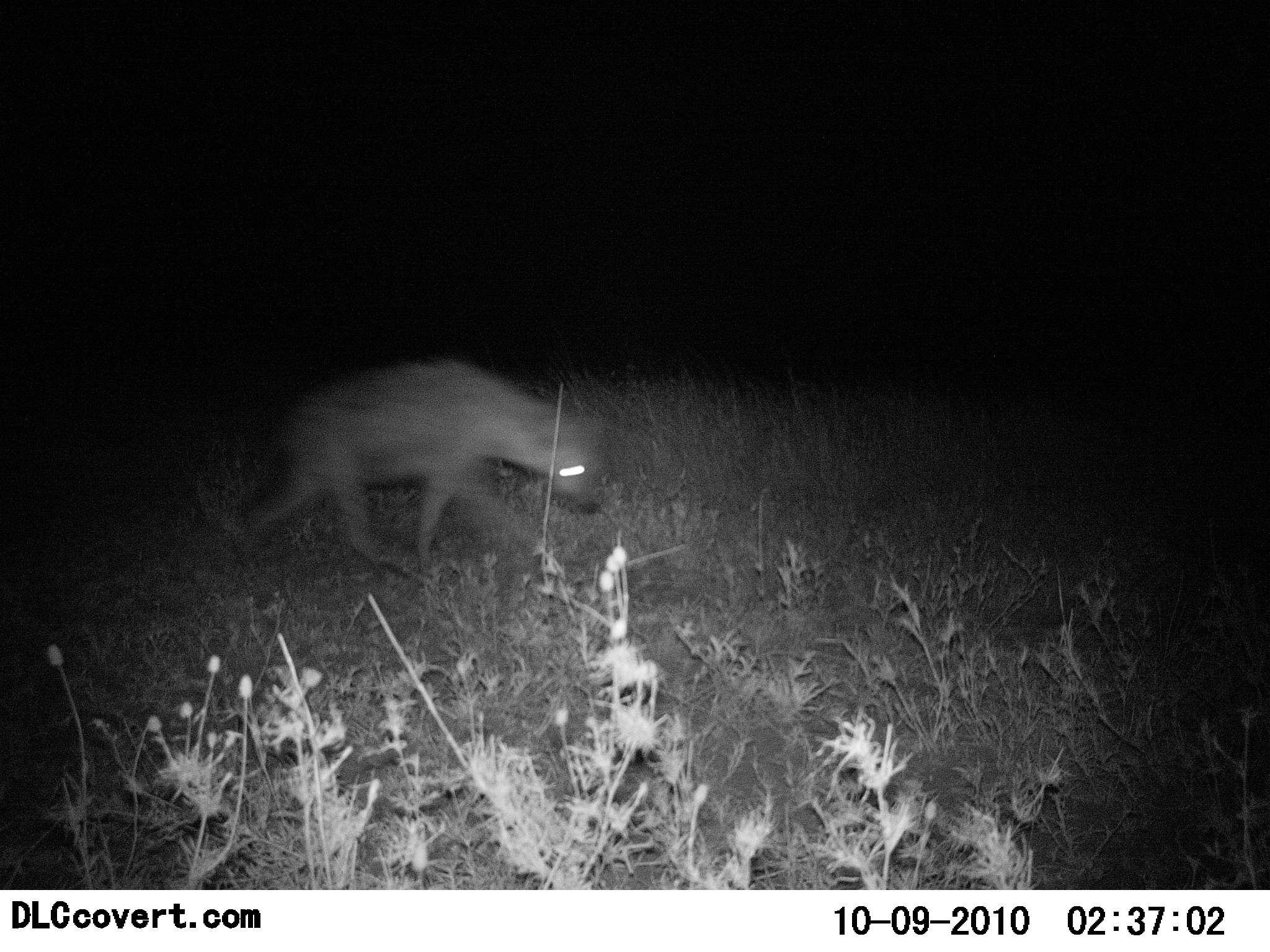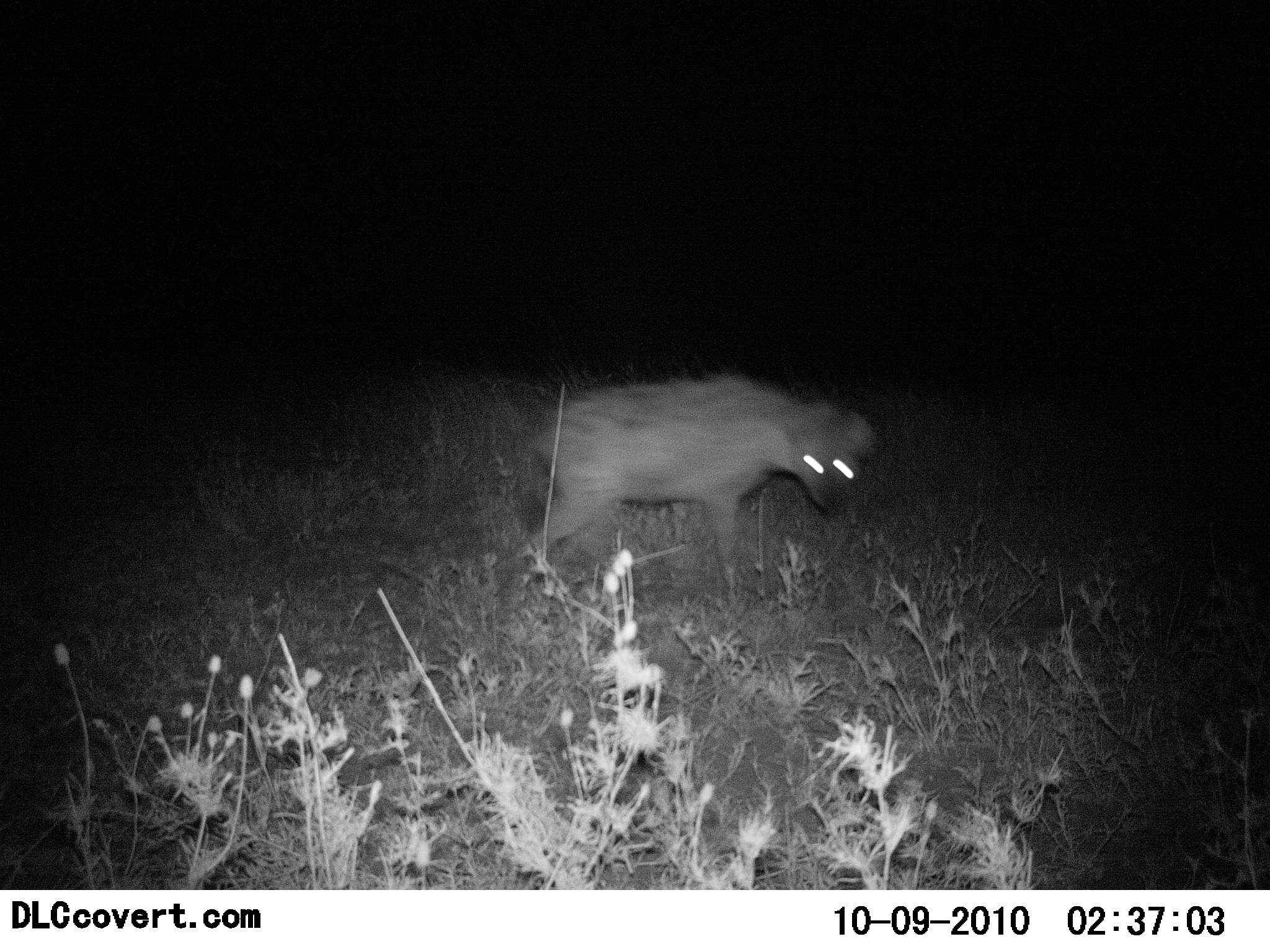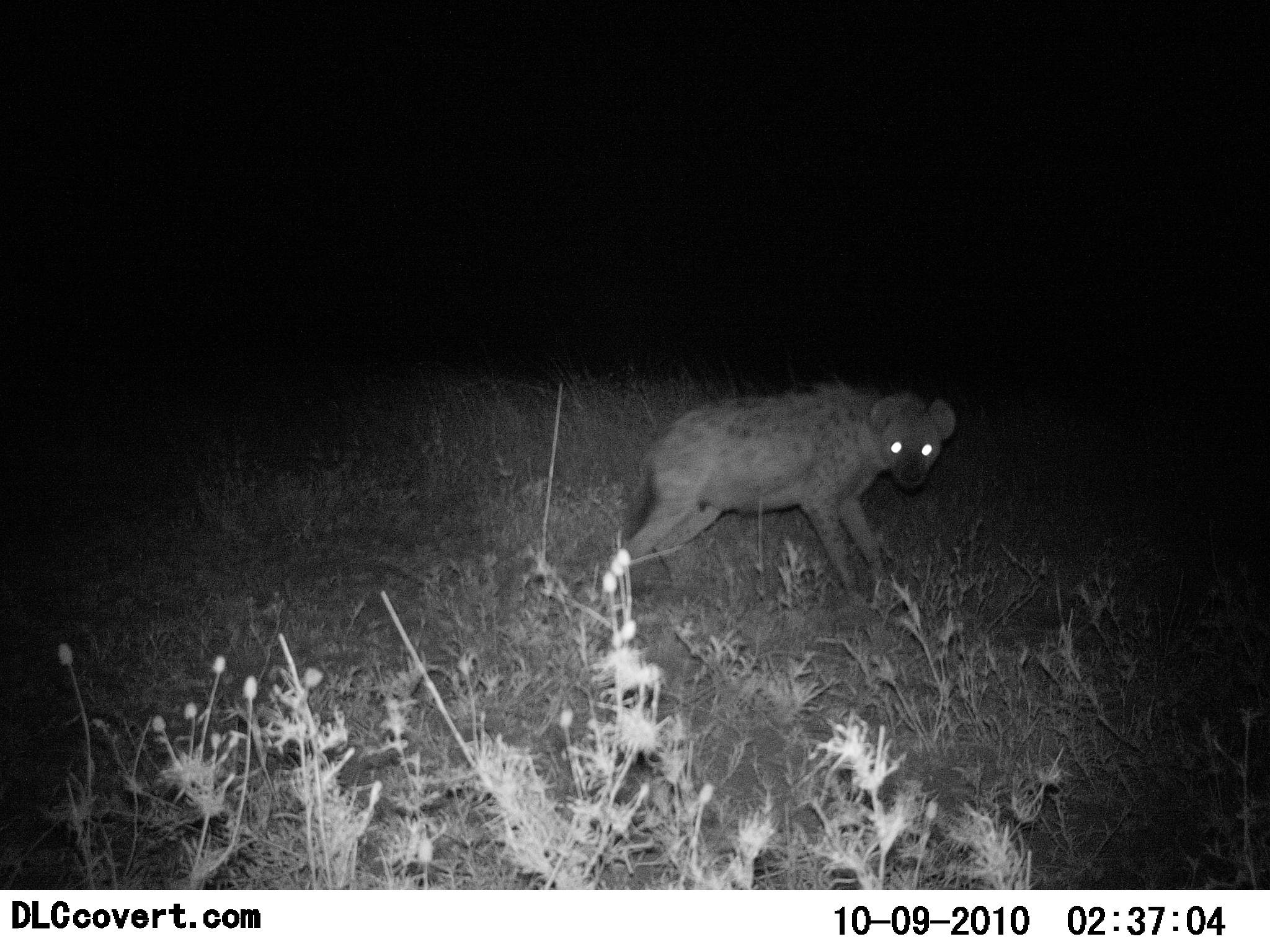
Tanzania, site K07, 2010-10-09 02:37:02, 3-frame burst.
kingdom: Animalia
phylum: Chordata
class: Mammalia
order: Carnivora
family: Hyaenidae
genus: Crocuta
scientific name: Crocuta crocuta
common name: spotted hyena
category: hyenaspotted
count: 1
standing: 0%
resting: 0%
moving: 100%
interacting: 0%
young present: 0%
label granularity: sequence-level